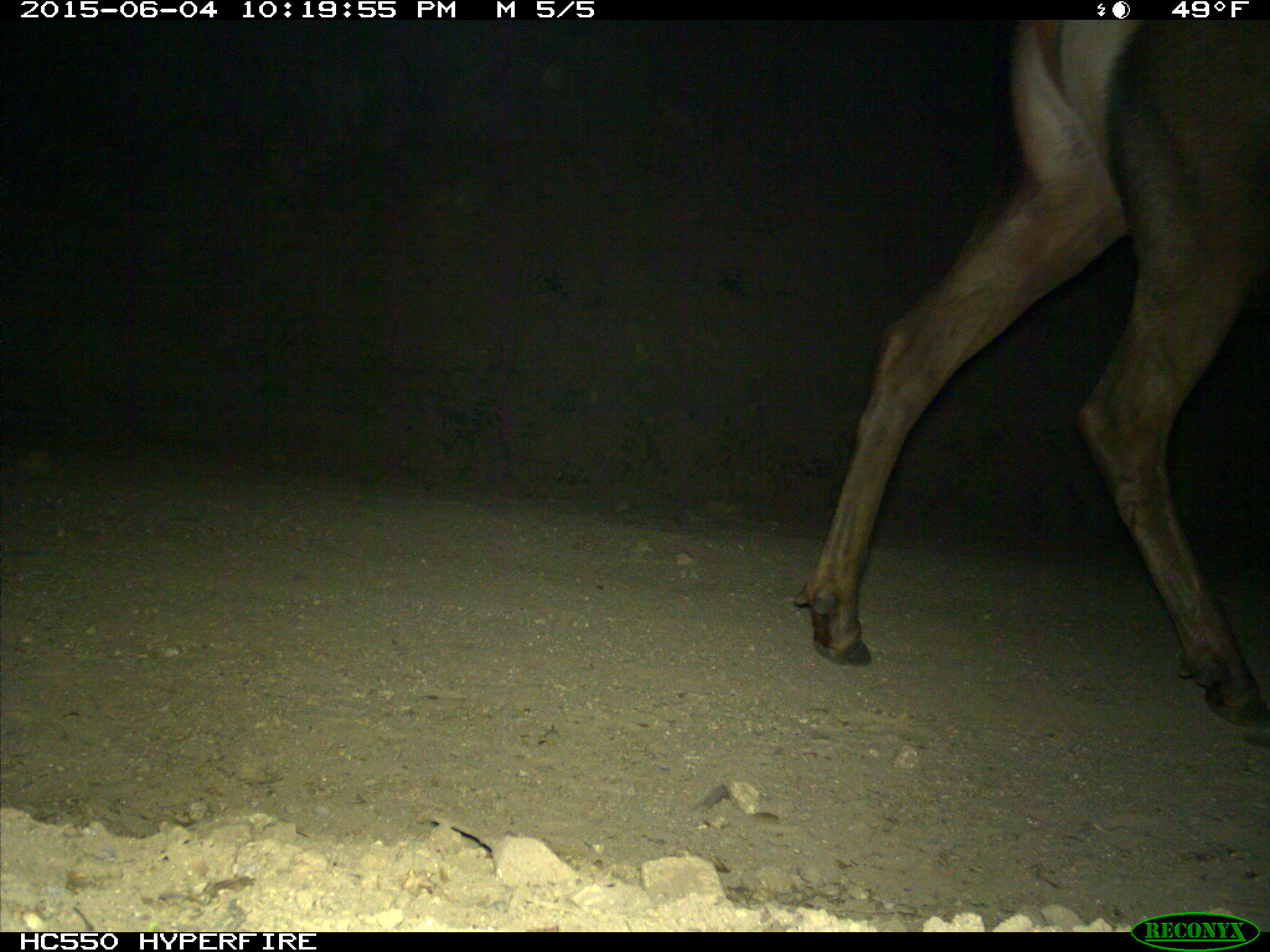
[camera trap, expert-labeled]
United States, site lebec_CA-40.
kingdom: Animalia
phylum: Chordata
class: Mammalia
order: Artiodactyla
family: Cervidae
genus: Cervus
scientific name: Cervus canadensis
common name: elk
Cervus canadensis (elk).